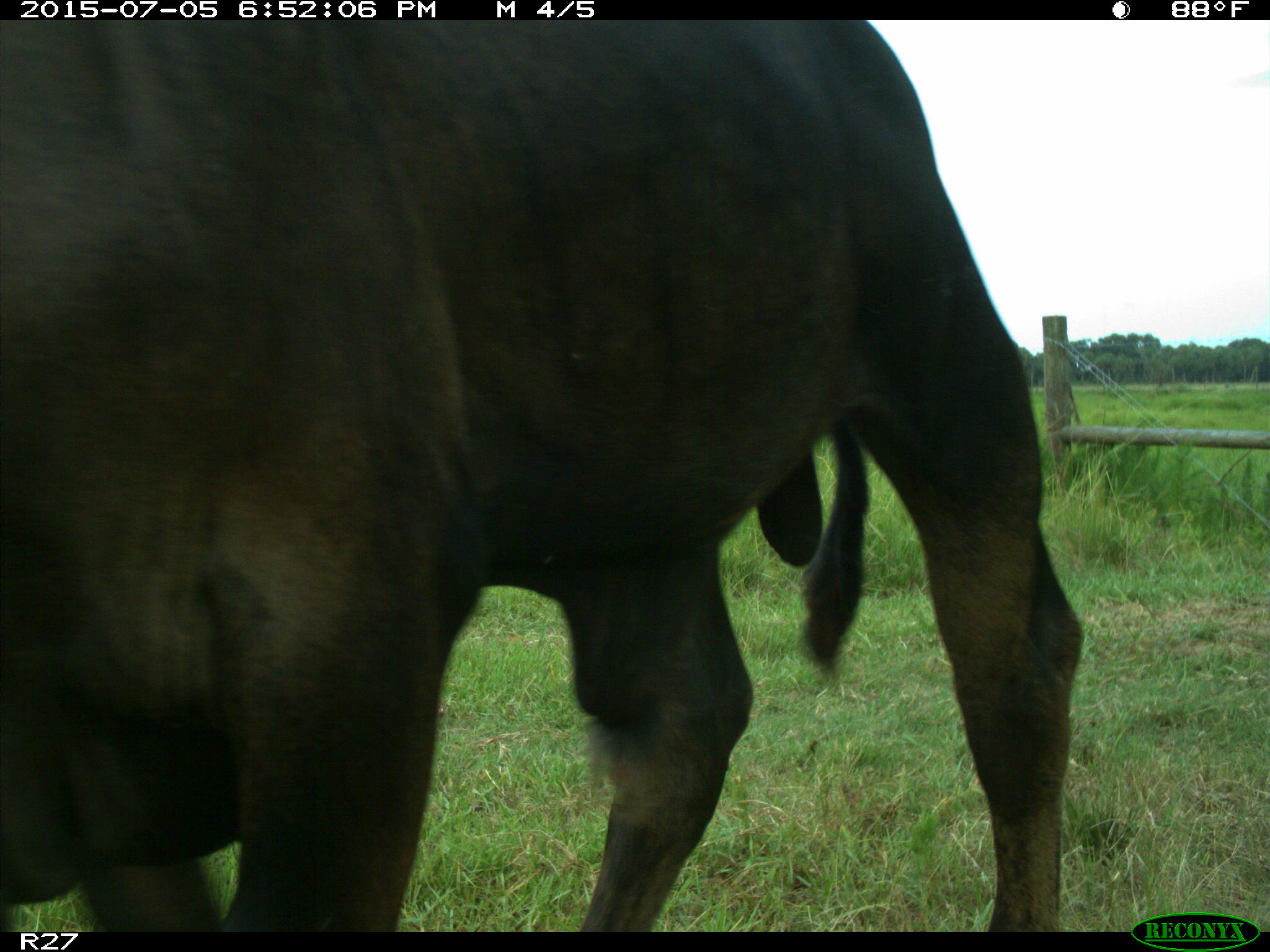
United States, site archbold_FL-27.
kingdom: Animalia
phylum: Chordata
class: Mammalia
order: Artiodactyla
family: Bovidae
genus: Bos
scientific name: Bos taurus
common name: domestic cow